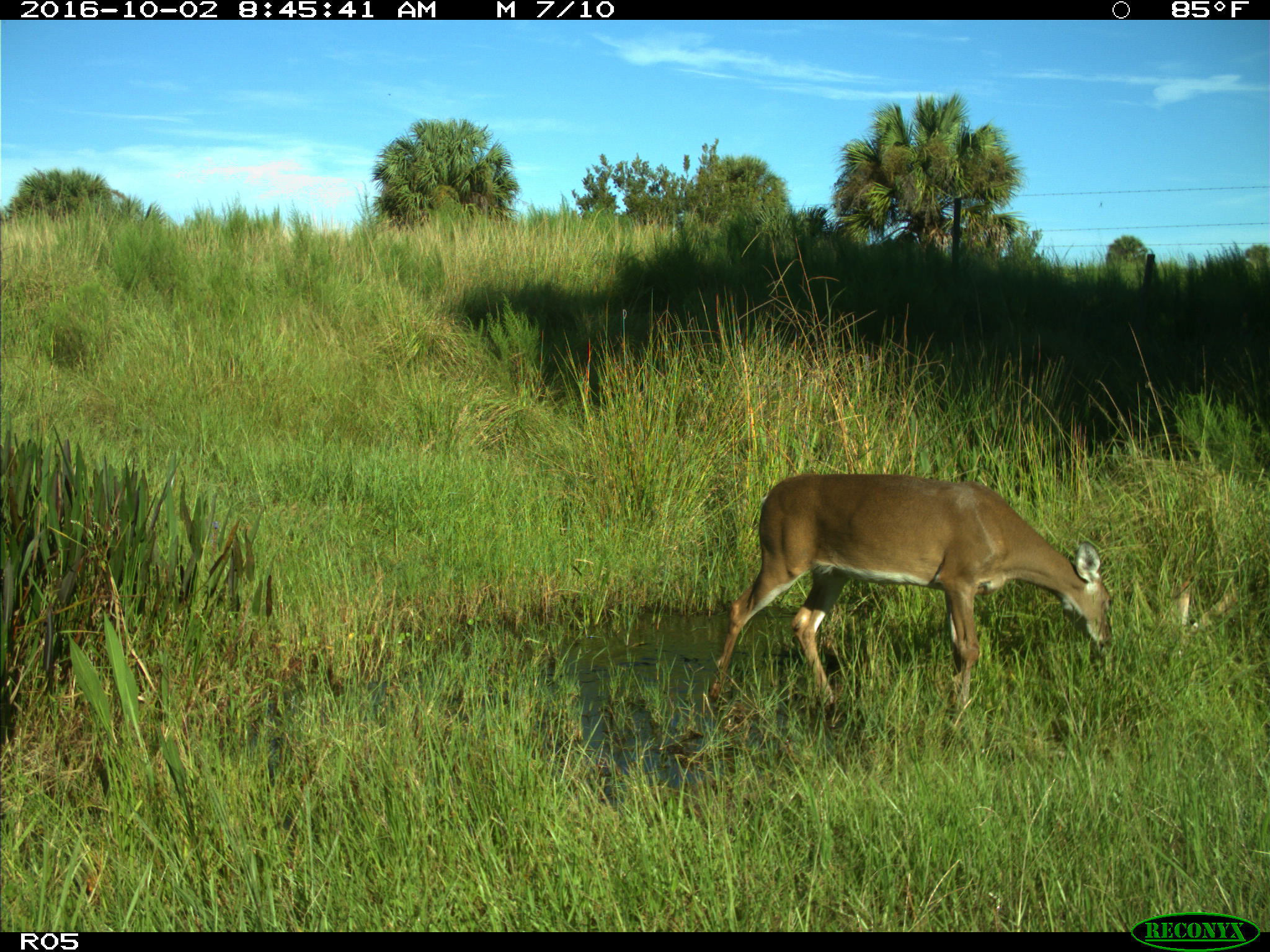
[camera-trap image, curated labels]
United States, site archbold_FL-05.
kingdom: Animalia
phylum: Chordata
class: Mammalia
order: Artiodactyla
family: Cervidae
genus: Odocoileus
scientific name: Odocoileus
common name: deer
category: unidentified deer